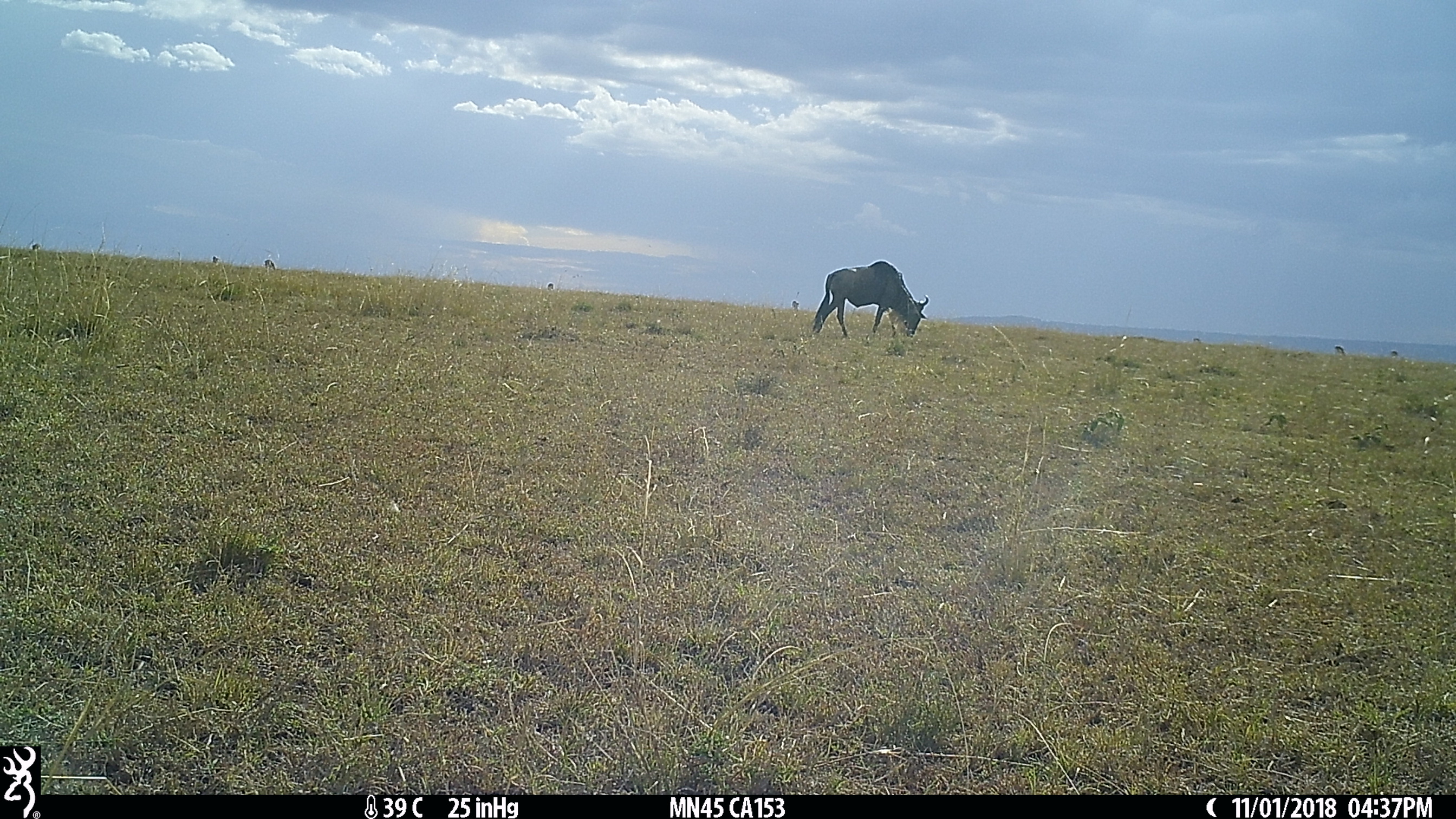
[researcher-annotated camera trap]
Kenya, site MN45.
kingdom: Animalia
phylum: Chordata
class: Mammalia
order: Artiodactyla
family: Bovidae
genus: Connochaetes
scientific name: Connochaetes taurinus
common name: blue wildebeest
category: wildebeest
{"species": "wildebeest (blue wildebeest) (Connochaetes taurinus)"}